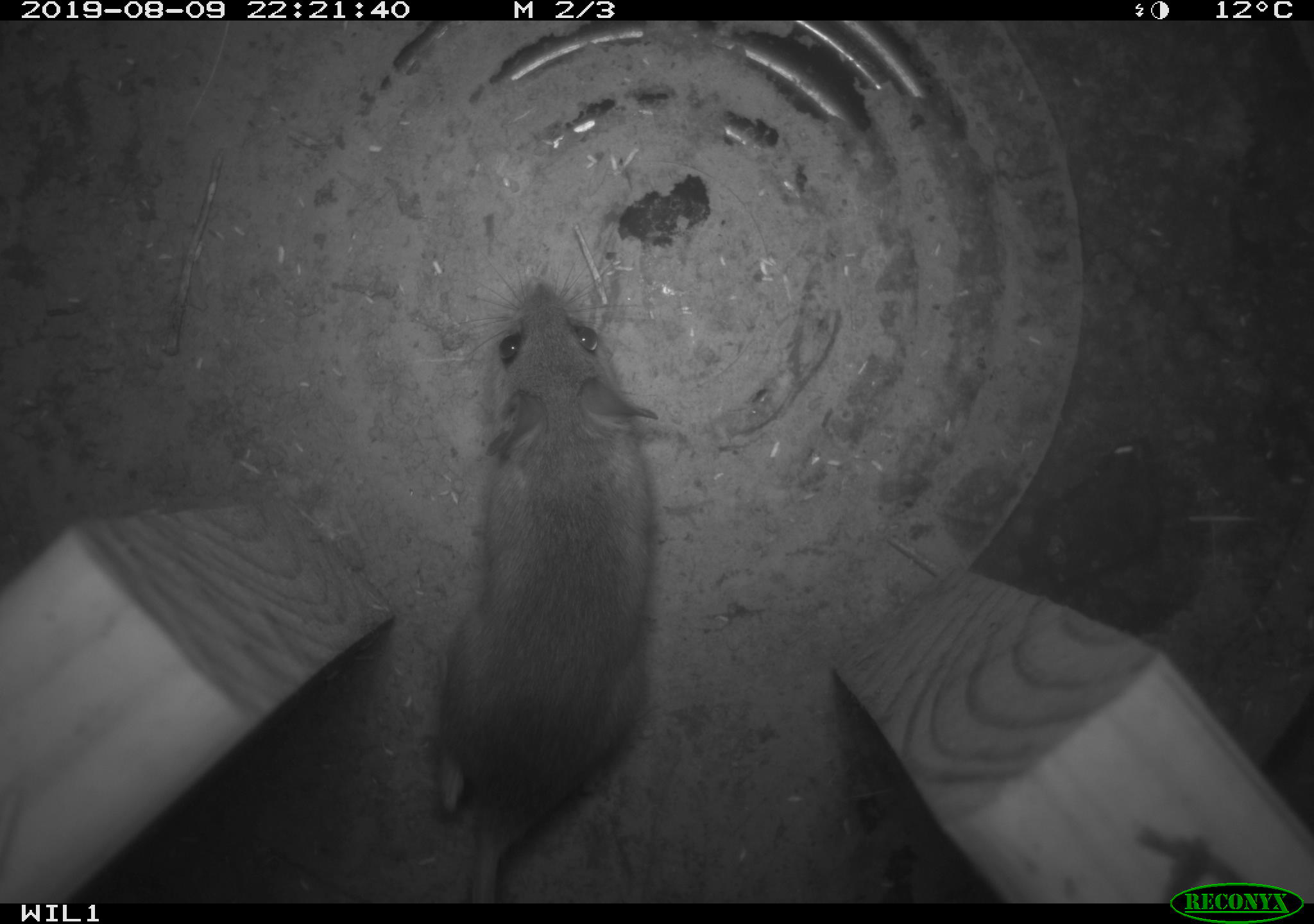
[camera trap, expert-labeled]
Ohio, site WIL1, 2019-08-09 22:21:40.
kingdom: Animalia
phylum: Chordata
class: Mammalia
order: Rodentia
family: Cricetidae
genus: Peromyscus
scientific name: Peromyscus leucopus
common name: white-footed mouse